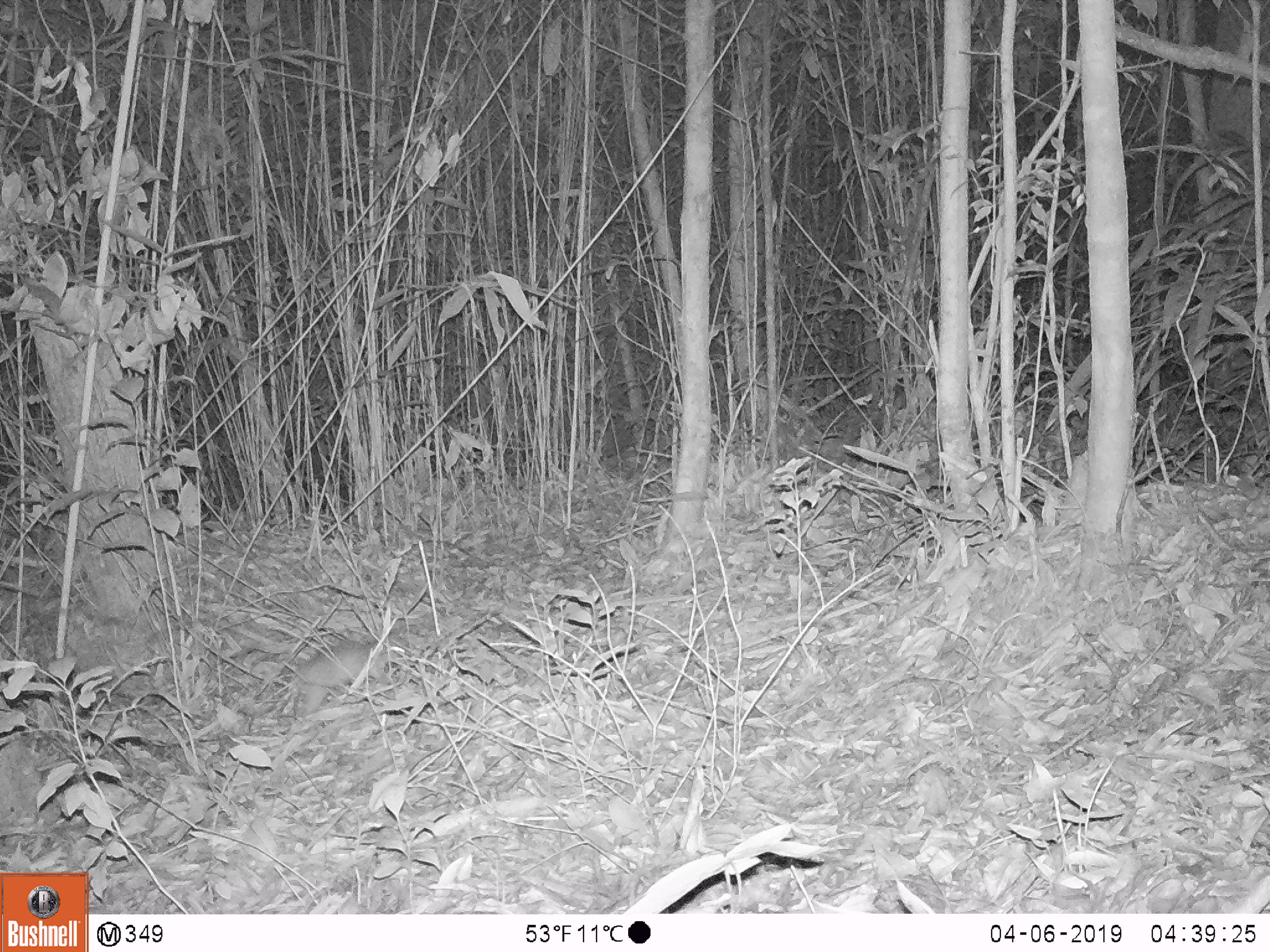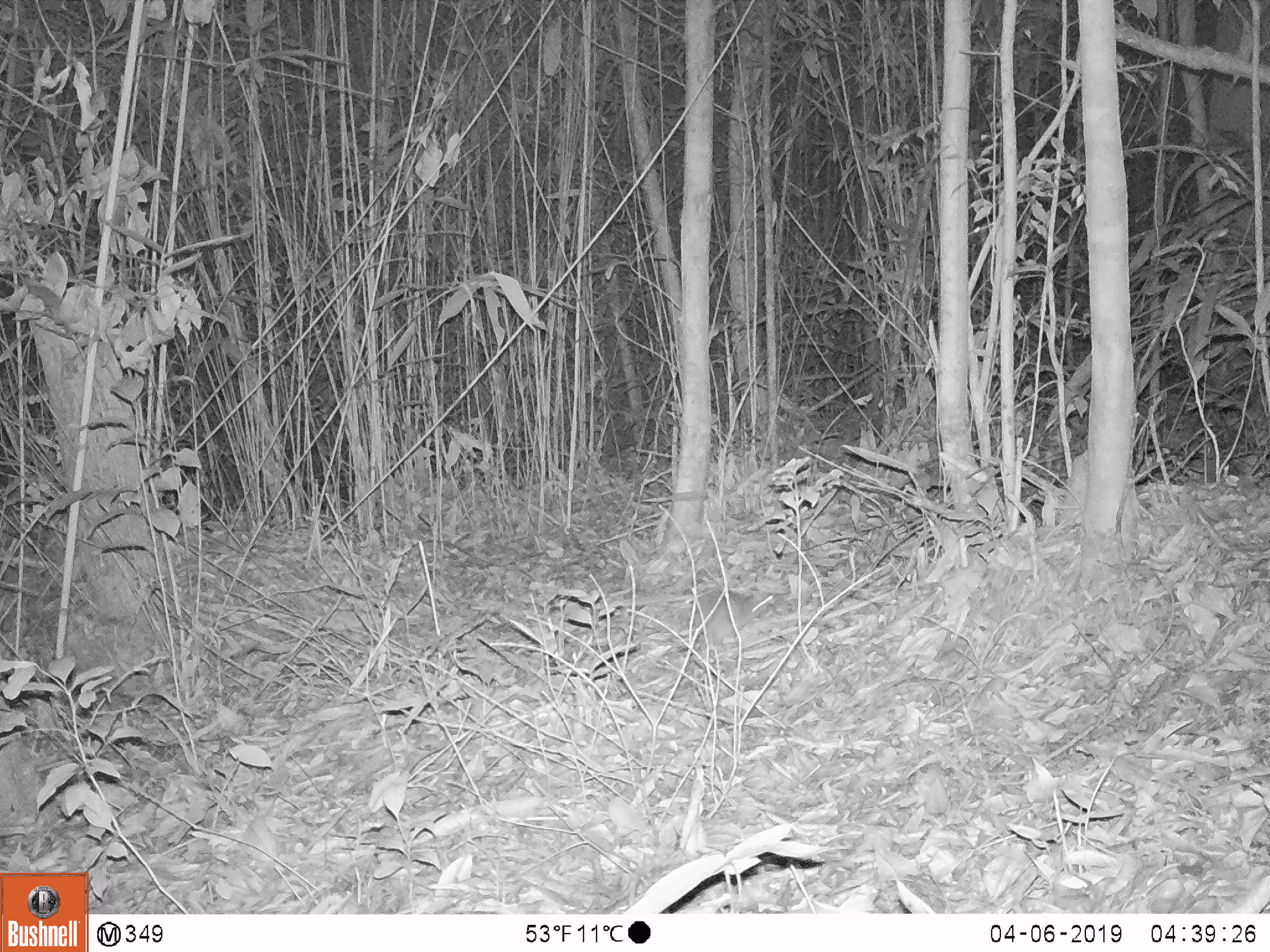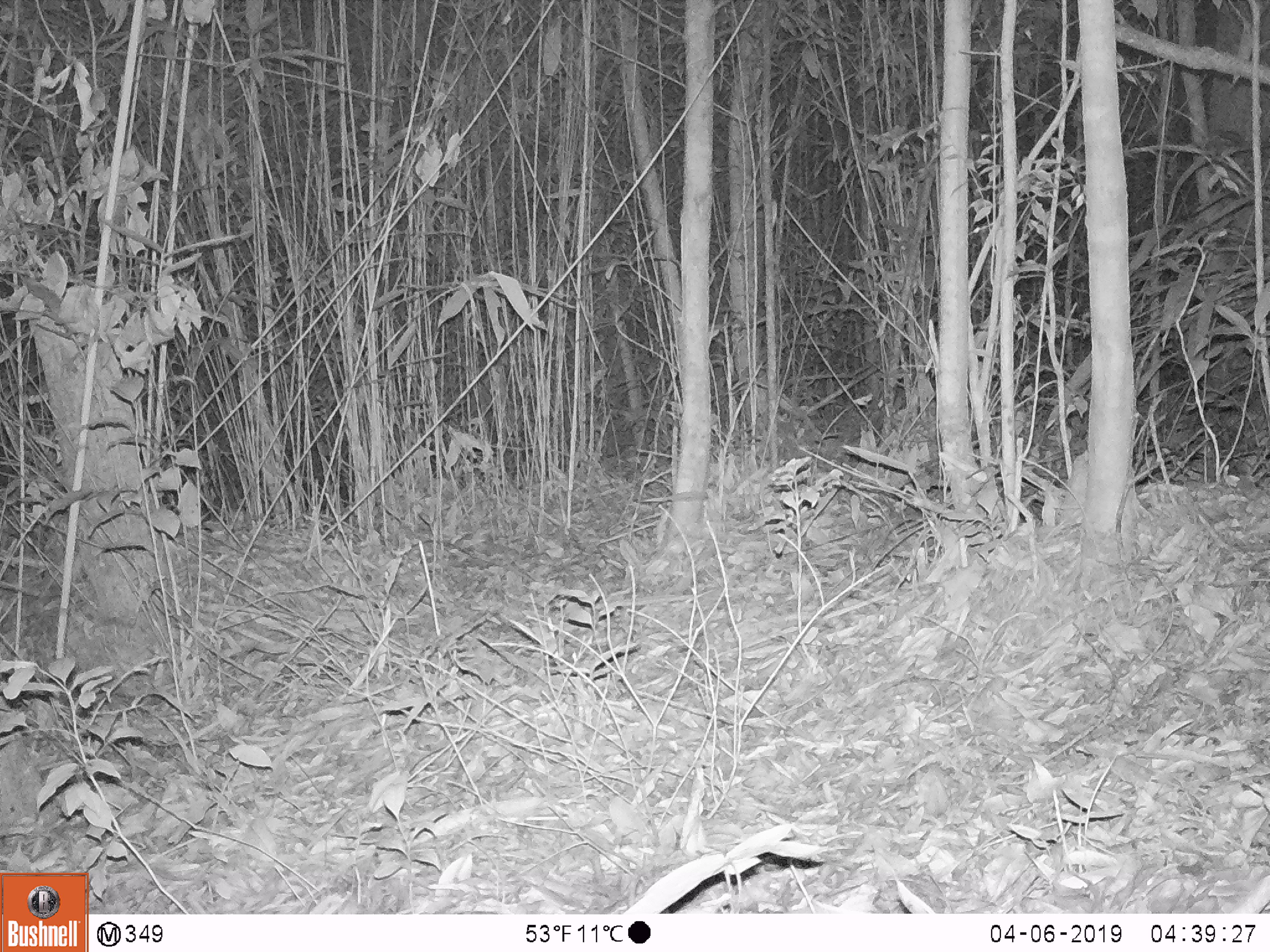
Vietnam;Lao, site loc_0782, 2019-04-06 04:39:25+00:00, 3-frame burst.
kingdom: Animalia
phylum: Chordata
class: Mammalia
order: Rodentia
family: Muridae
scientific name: Muridae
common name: old-world mice and rats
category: unidentified murid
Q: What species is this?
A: Unidentified murid (old-world mice and rats) (Muridae).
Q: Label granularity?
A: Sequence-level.